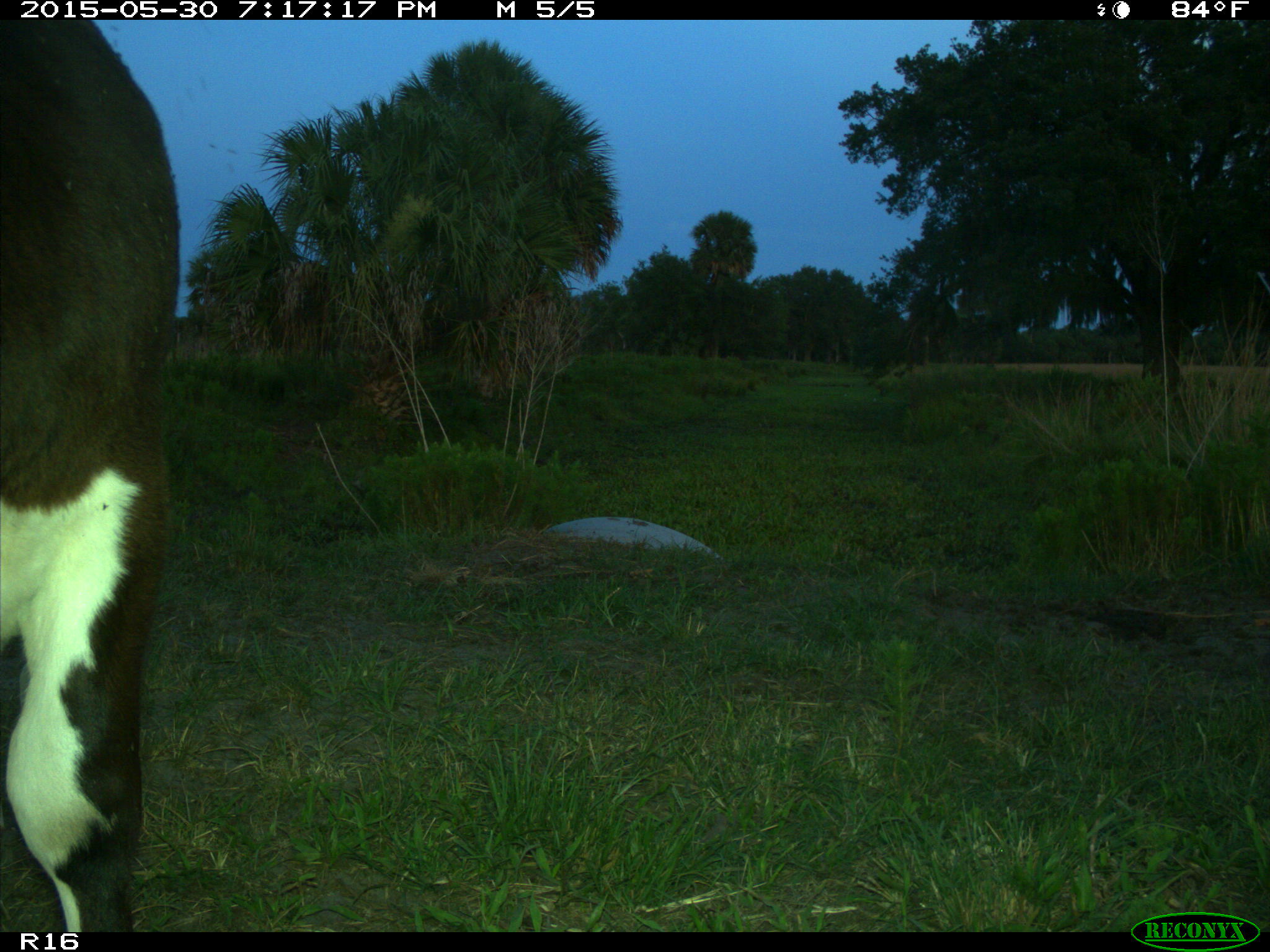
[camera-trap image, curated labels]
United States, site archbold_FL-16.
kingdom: Animalia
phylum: Chordata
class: Mammalia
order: Artiodactyla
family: Bovidae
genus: Bos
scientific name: Bos taurus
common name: domestic cow